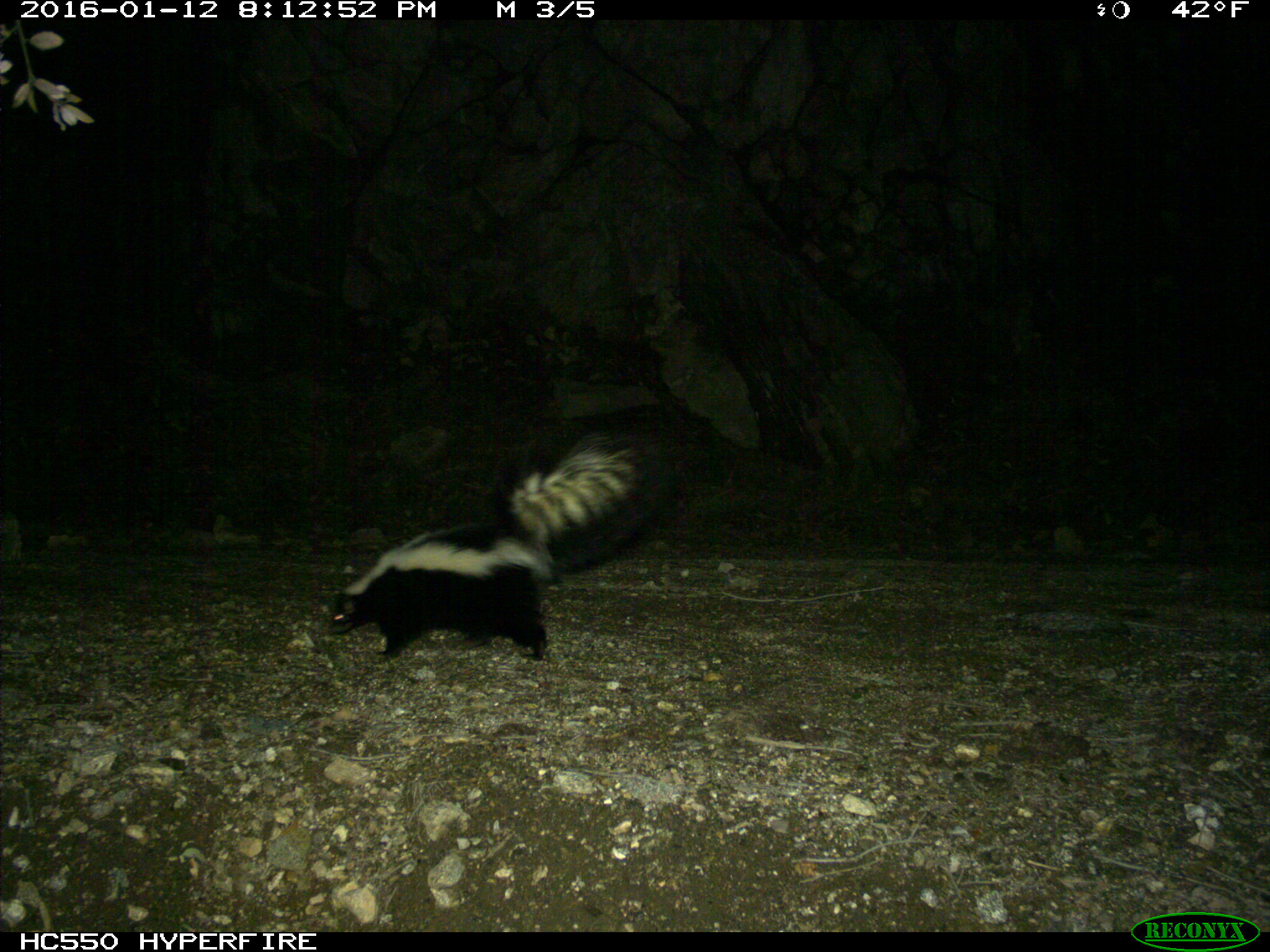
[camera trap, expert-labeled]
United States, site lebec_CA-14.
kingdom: Animalia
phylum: Chordata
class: Mammalia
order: Carnivora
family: Mephitidae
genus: Mephitis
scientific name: Mephitis mephitis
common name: striped skunk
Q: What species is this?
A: Mephitis mephitis (striped skunk).